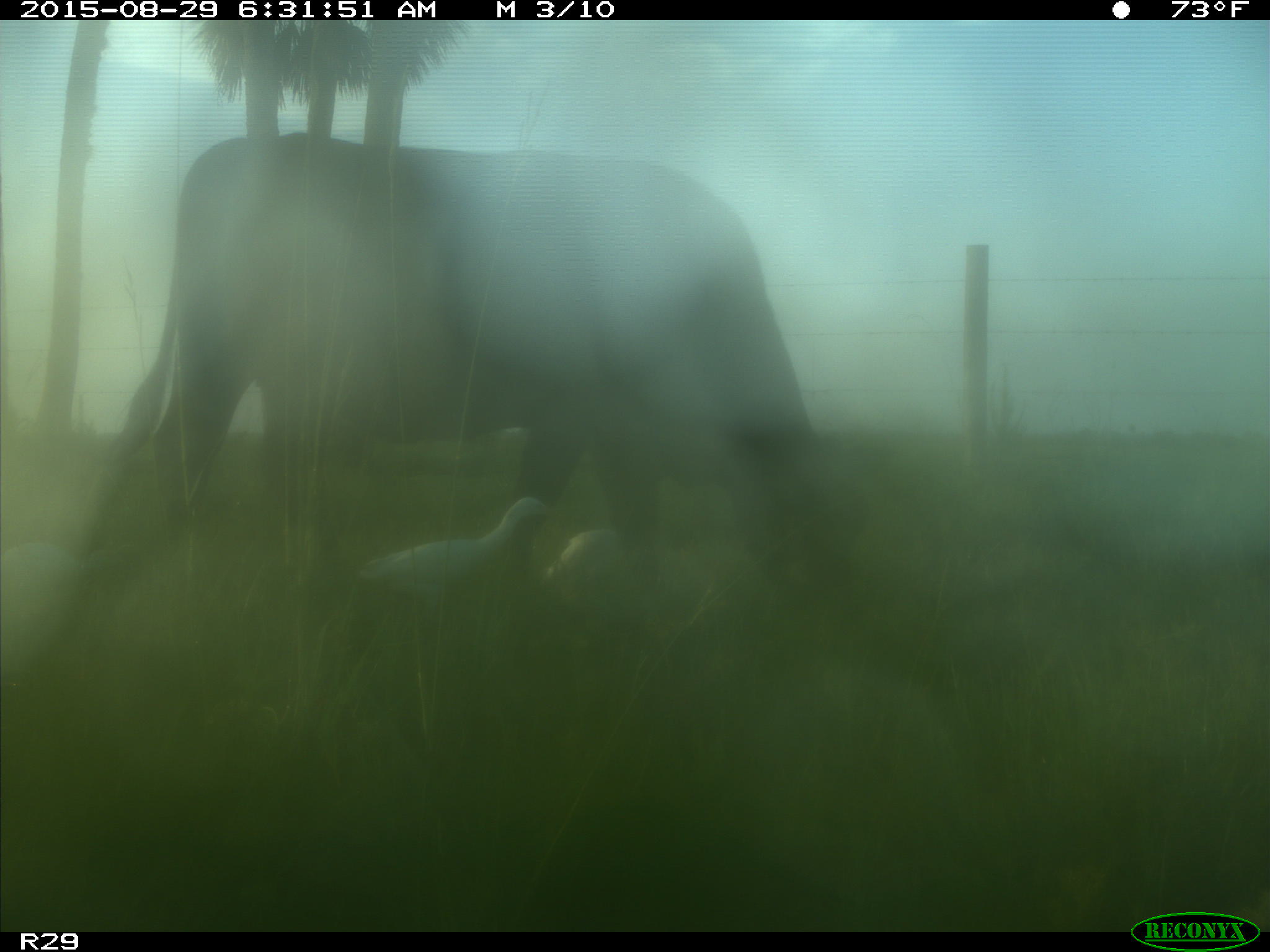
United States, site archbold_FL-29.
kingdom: Animalia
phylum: Chordata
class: Mammalia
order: Artiodactyla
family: Bovidae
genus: Bos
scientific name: Bos taurus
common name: domestic cow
Bos taurus (domestic cow).